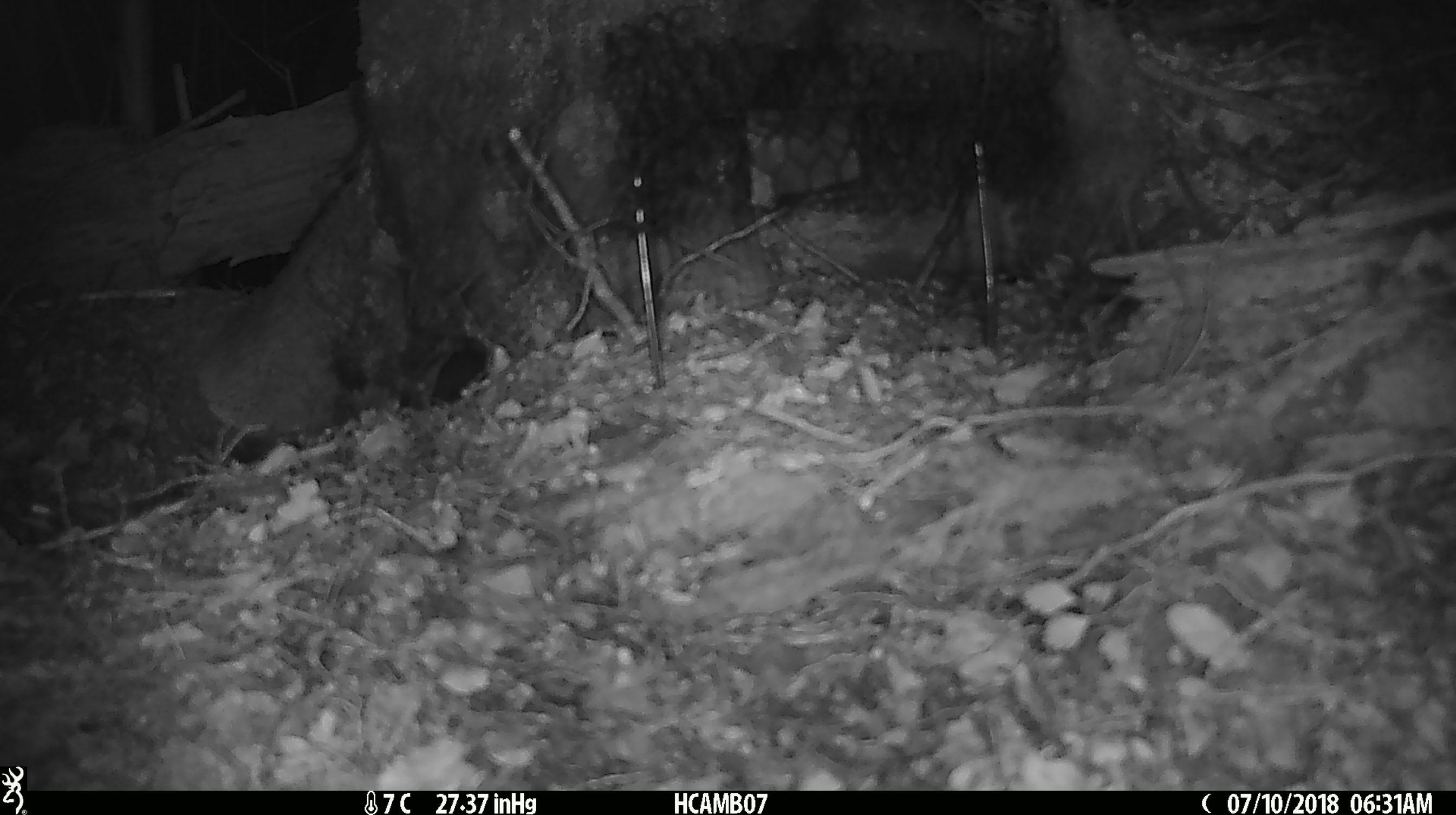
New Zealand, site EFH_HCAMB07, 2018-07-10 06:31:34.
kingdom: Animalia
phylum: Chordata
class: Mammalia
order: Rodentia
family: Muridae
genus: Mus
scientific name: Mus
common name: mouse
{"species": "mouse (Mus)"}